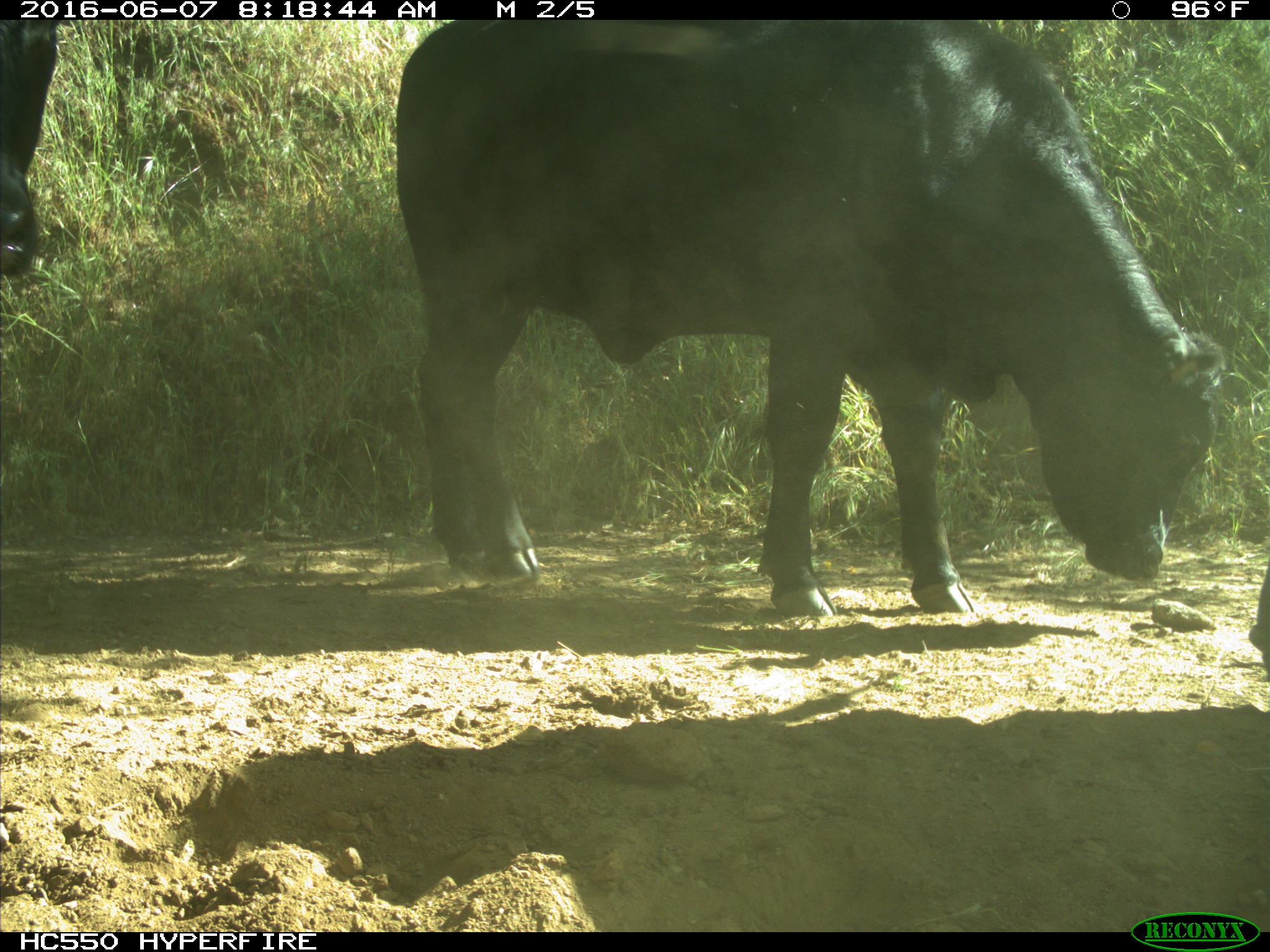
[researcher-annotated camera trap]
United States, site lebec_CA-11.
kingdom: Animalia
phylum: Chordata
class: Mammalia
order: Artiodactyla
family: Bovidae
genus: Bos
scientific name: Bos taurus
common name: domestic cow